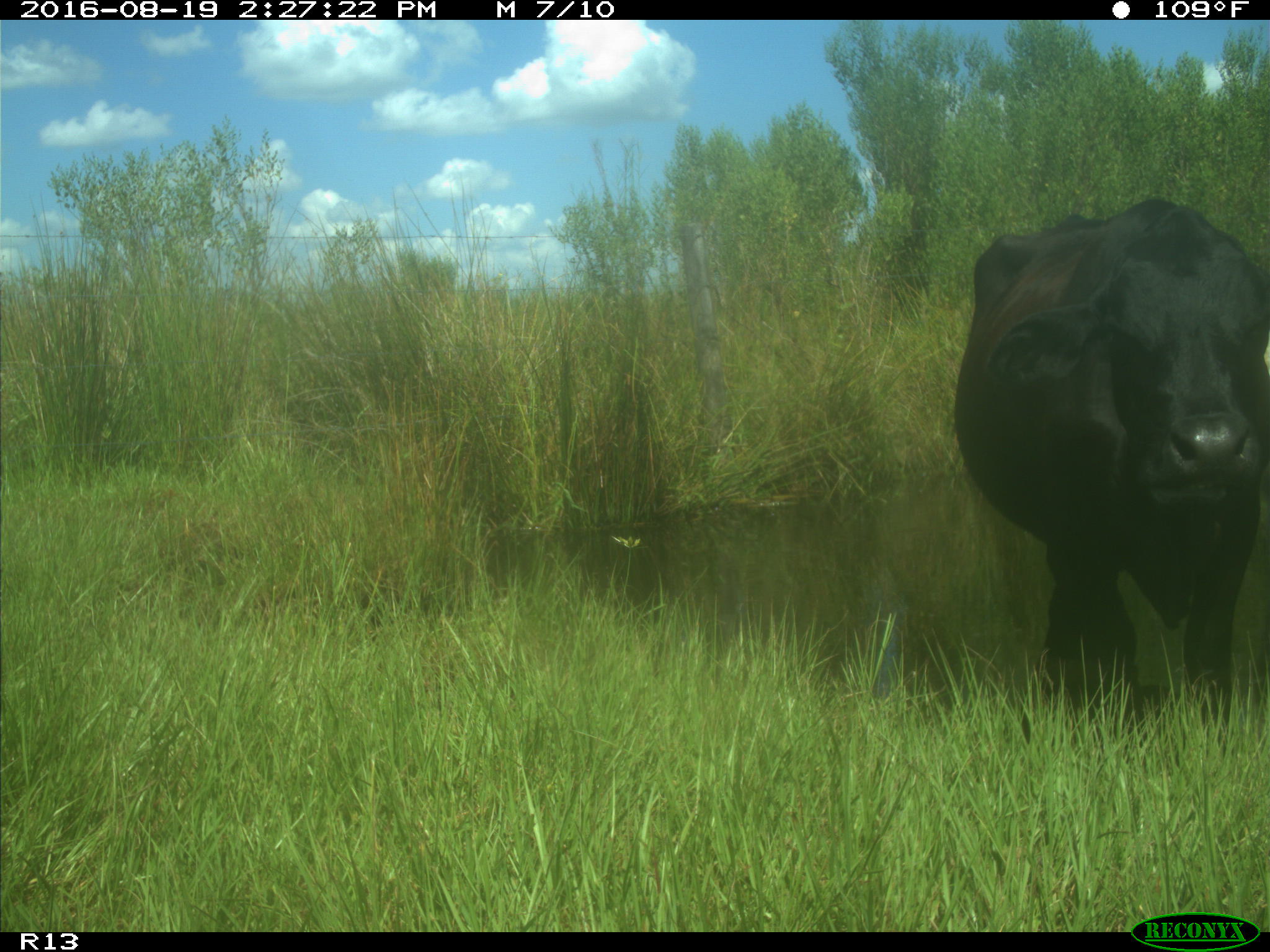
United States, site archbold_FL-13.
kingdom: Animalia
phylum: Chordata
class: Mammalia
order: Artiodactyla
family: Bovidae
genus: Bos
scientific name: Bos taurus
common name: domestic cow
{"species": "Bos taurus (domestic cow)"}